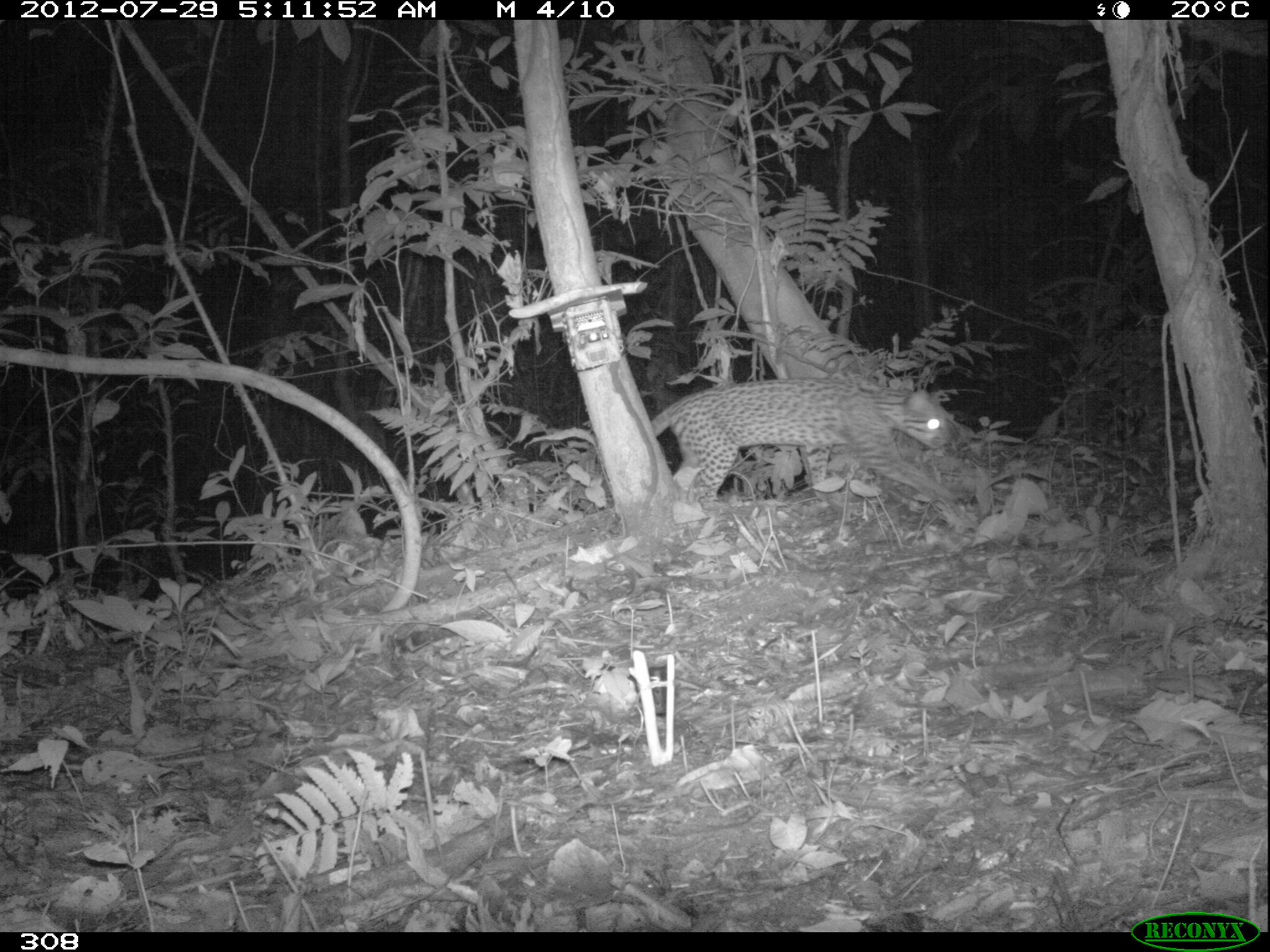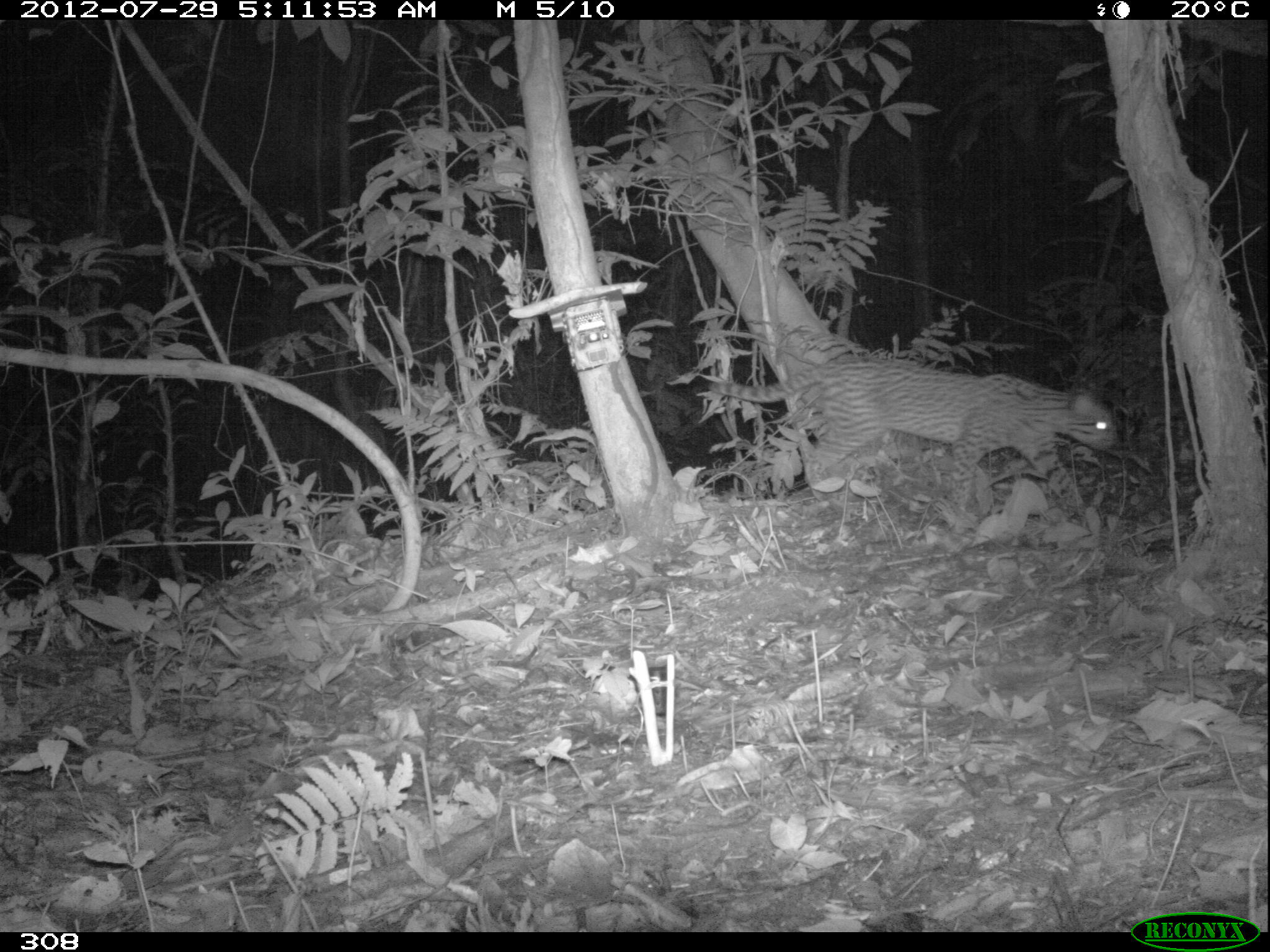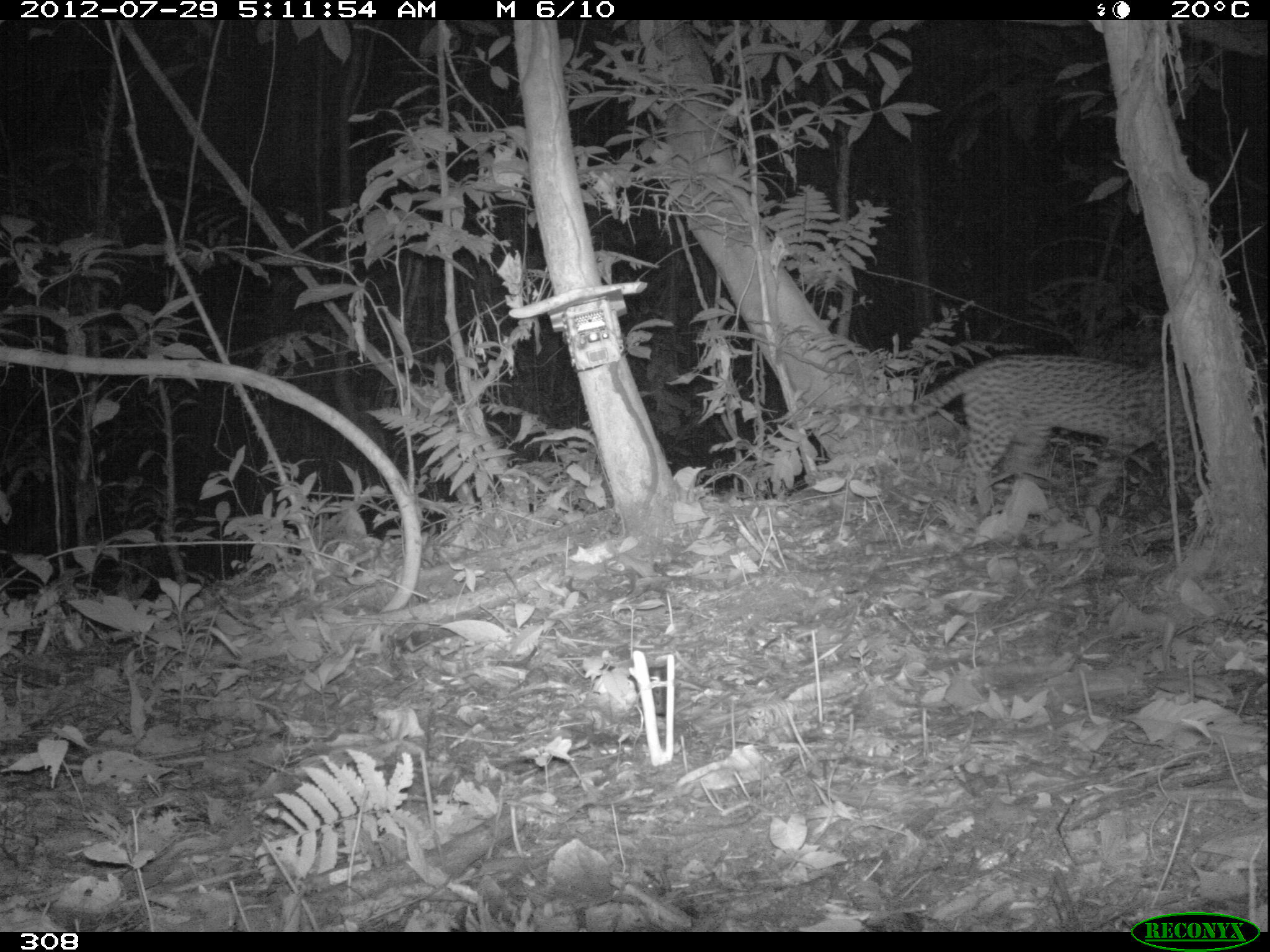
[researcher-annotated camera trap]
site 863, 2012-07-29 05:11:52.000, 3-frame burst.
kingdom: Animalia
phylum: Chordata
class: Mammalia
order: Carnivora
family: Felidae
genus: Leopardus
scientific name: Leopardus pardalis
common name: ocelot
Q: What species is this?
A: Leopardus pardalis (ocelot).